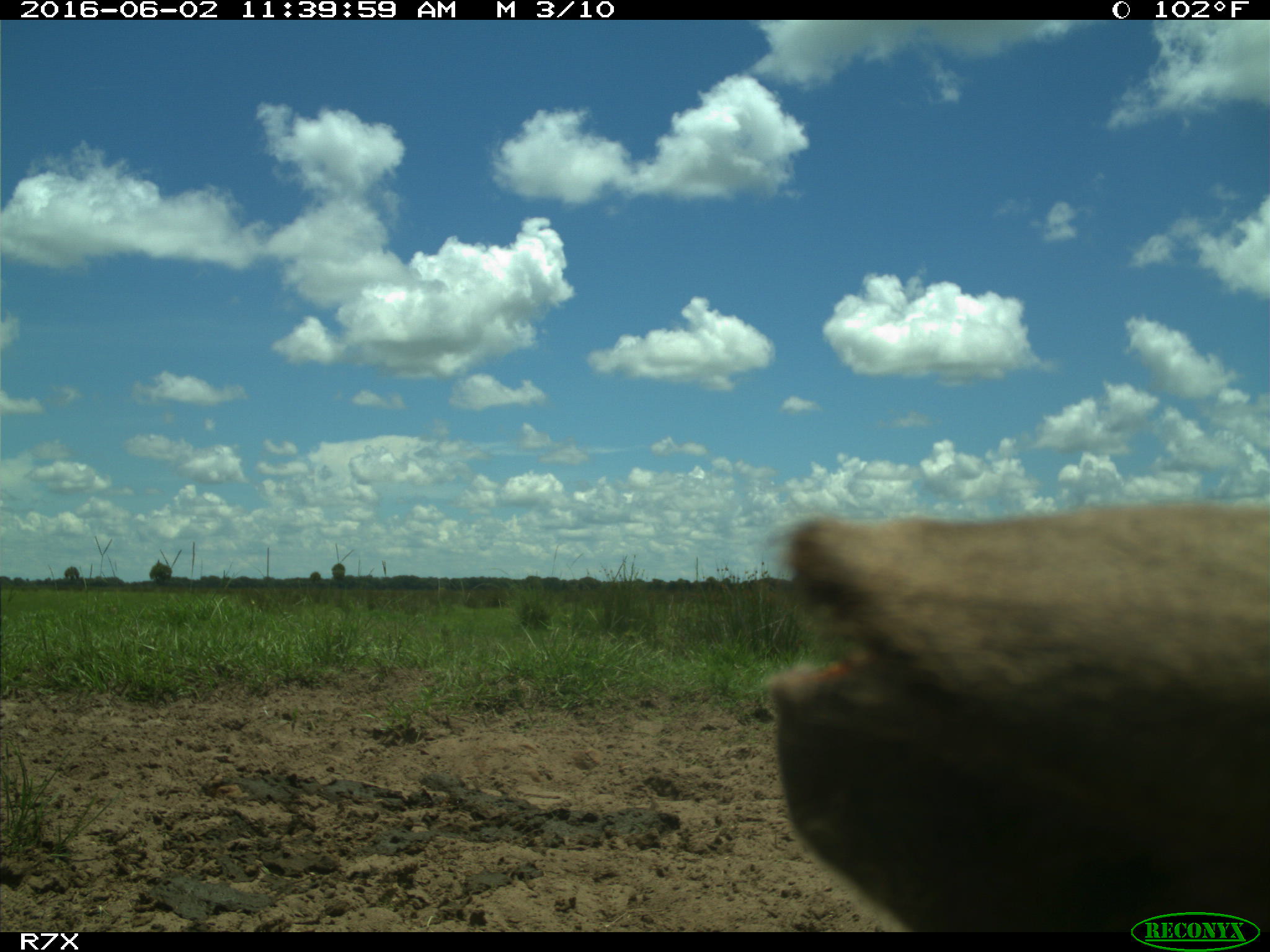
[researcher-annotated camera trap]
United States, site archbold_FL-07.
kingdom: Animalia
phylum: Chordata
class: Mammalia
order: Artiodactyla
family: Bovidae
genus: Bos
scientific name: Bos taurus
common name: domestic cow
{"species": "Bos taurus (domestic cow)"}